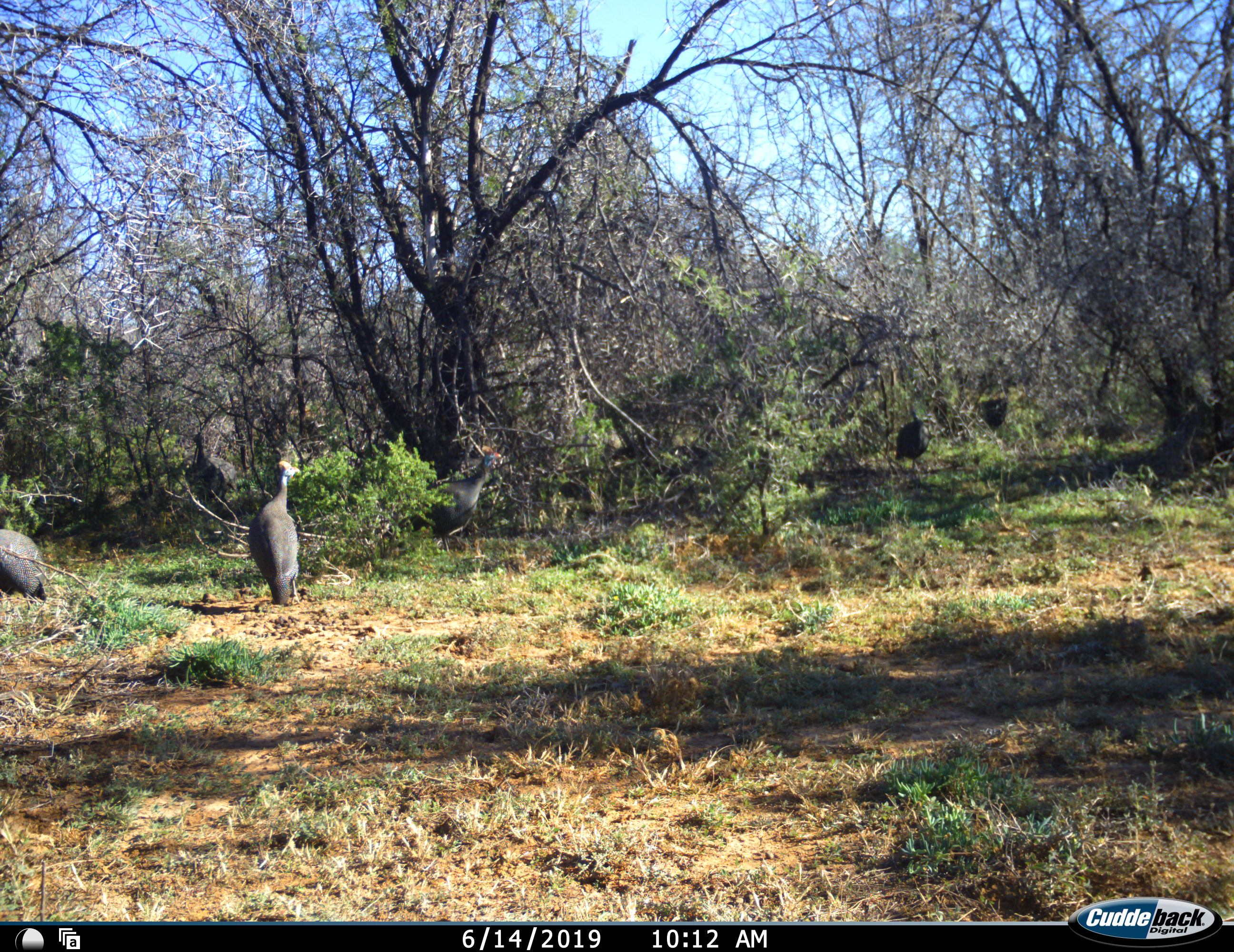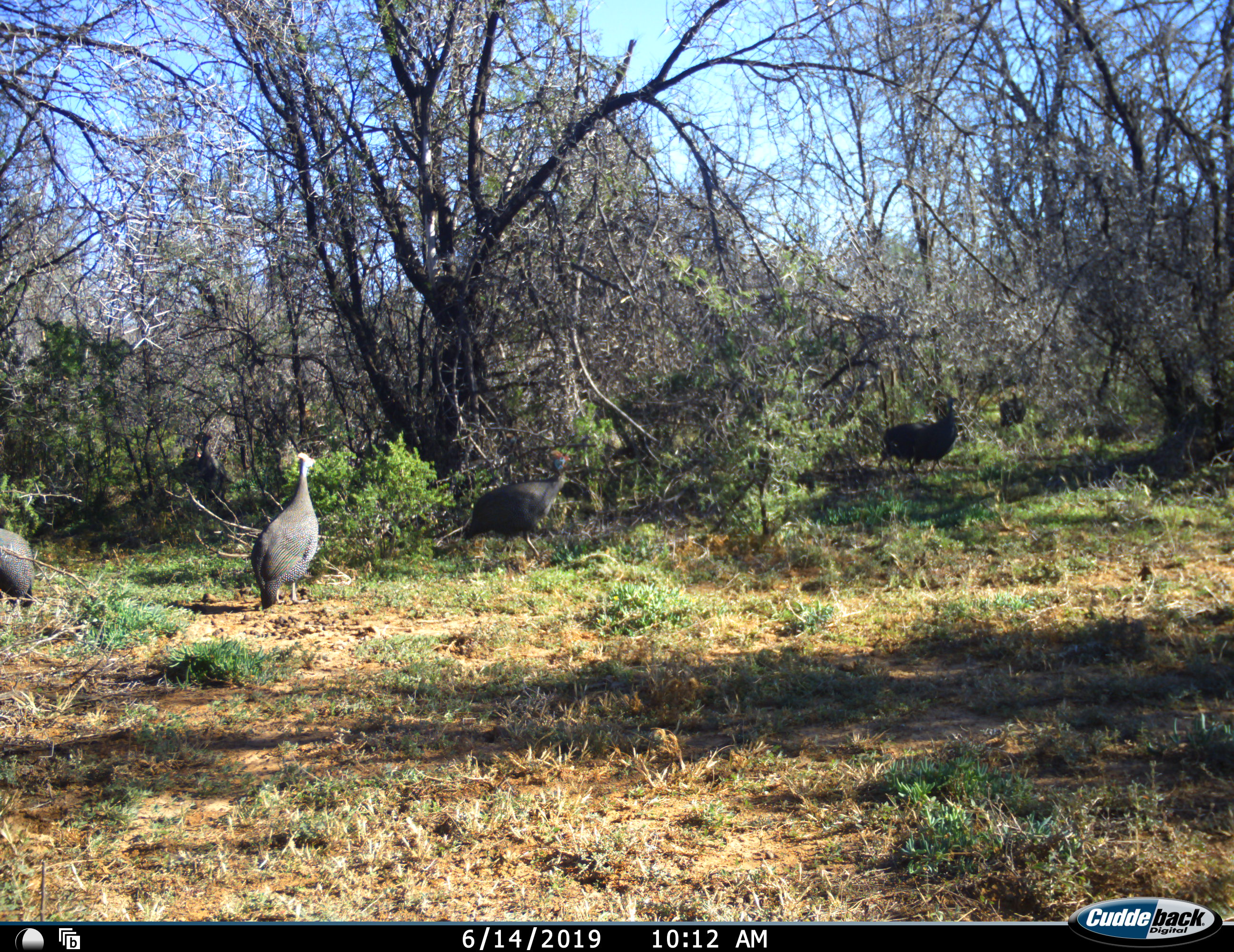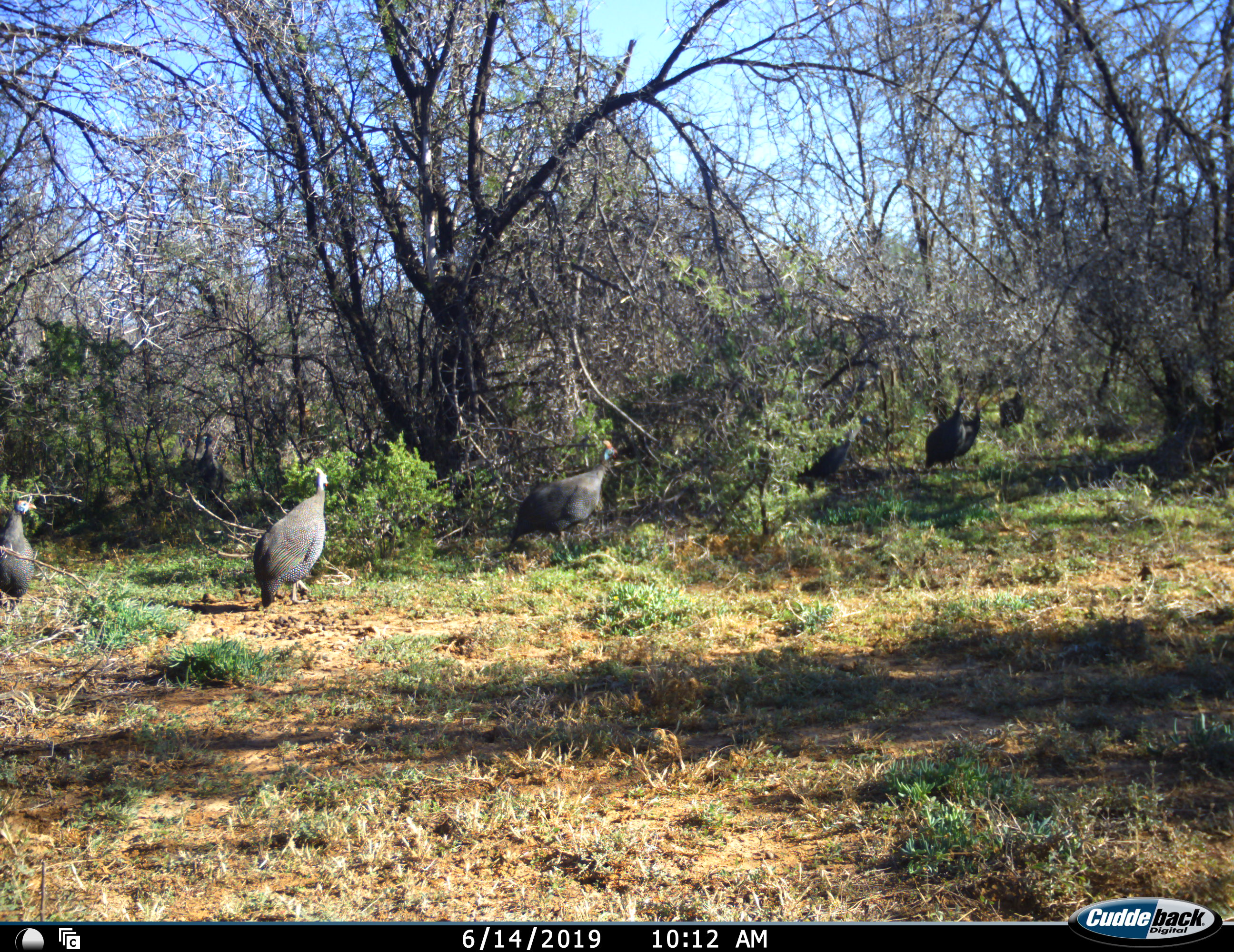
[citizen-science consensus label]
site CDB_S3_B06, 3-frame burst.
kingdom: Animalia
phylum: Chordata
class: Aves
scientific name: Aves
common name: bird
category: birdother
Birdother (bird) (Aves), count 8. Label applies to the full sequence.